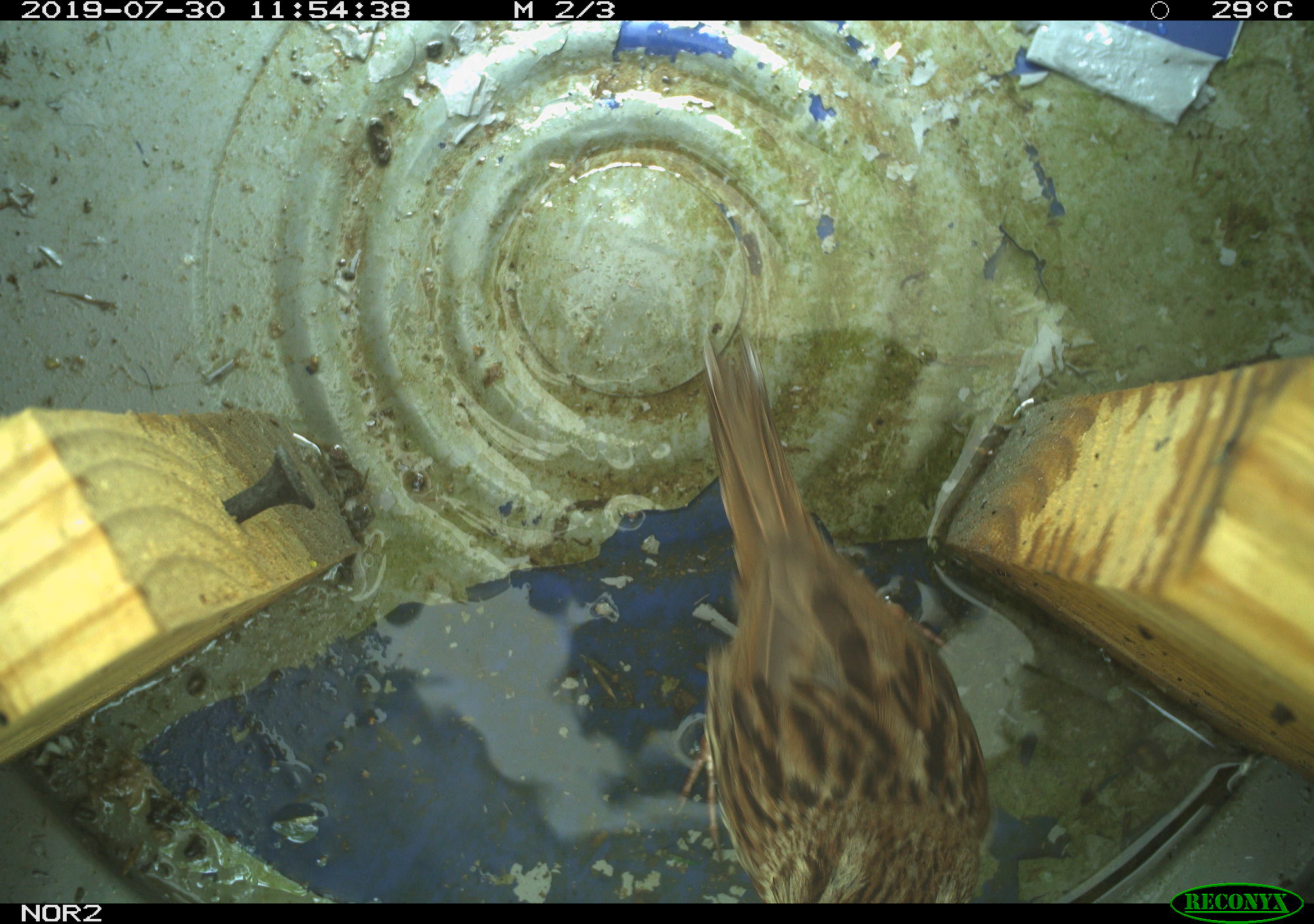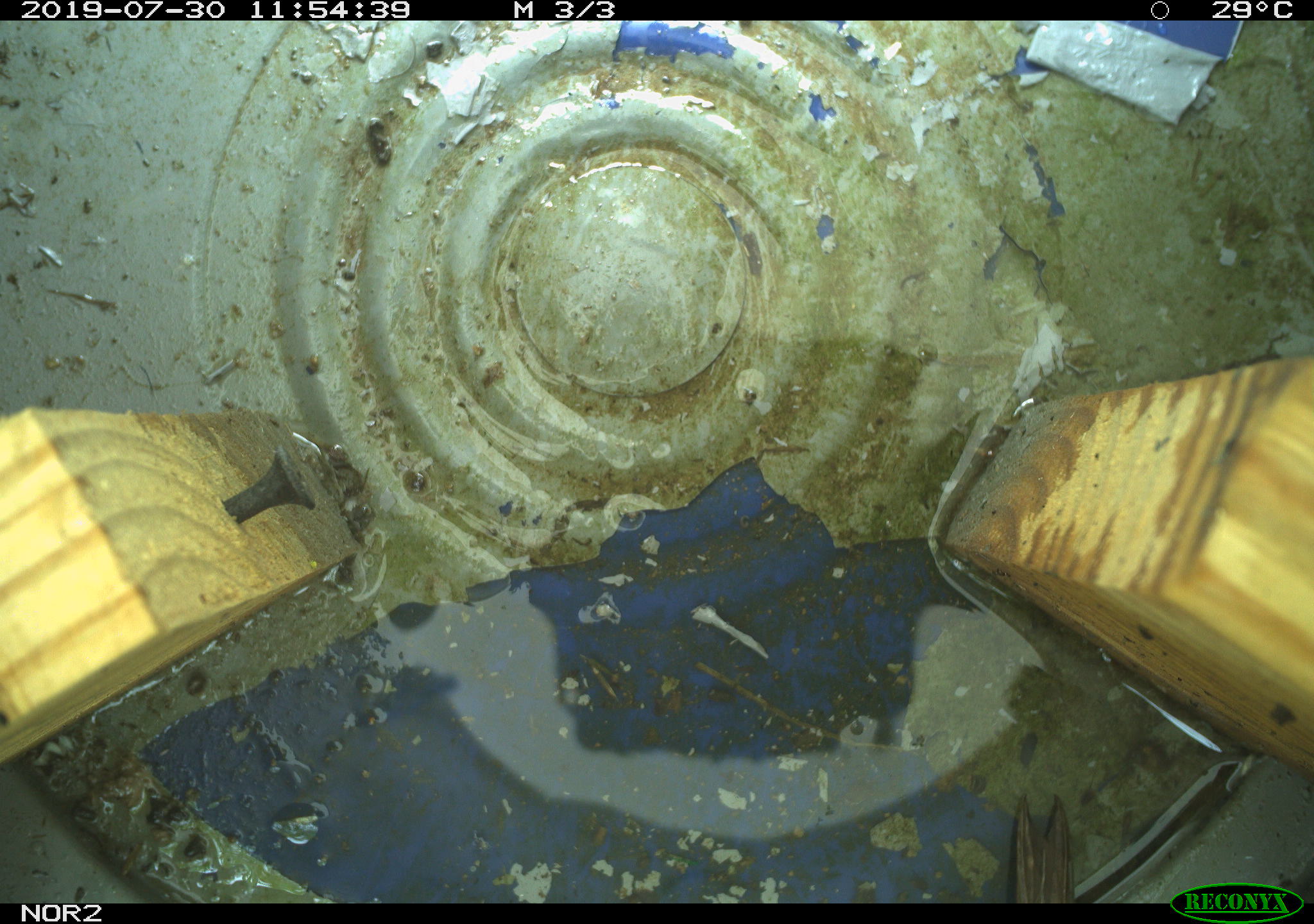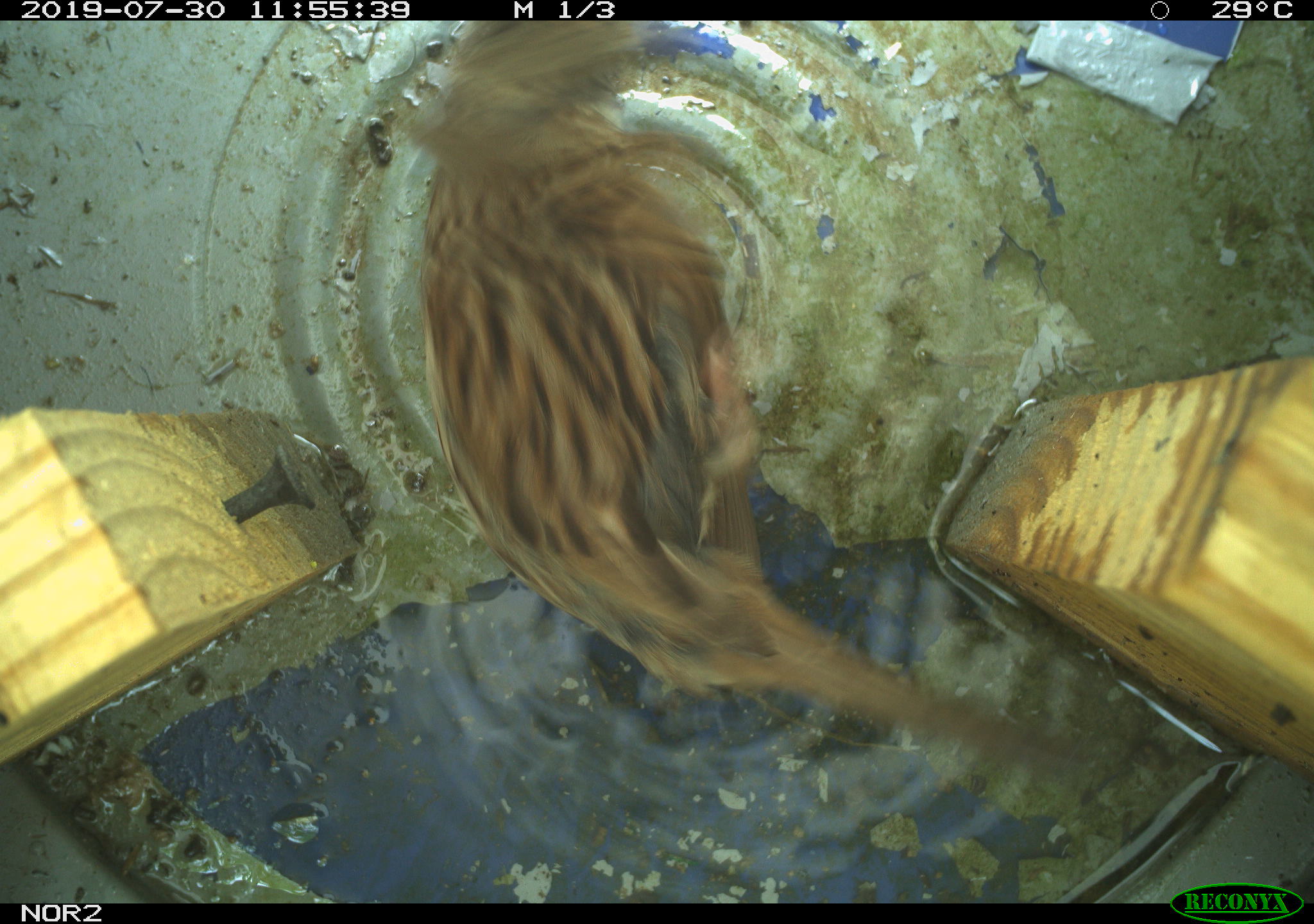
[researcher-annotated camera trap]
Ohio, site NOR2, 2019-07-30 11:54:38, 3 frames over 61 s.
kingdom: Animalia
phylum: Chordata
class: Aves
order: Passeriformes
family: Passerellidae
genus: Melospiza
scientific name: Melospiza melodia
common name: song sparrow